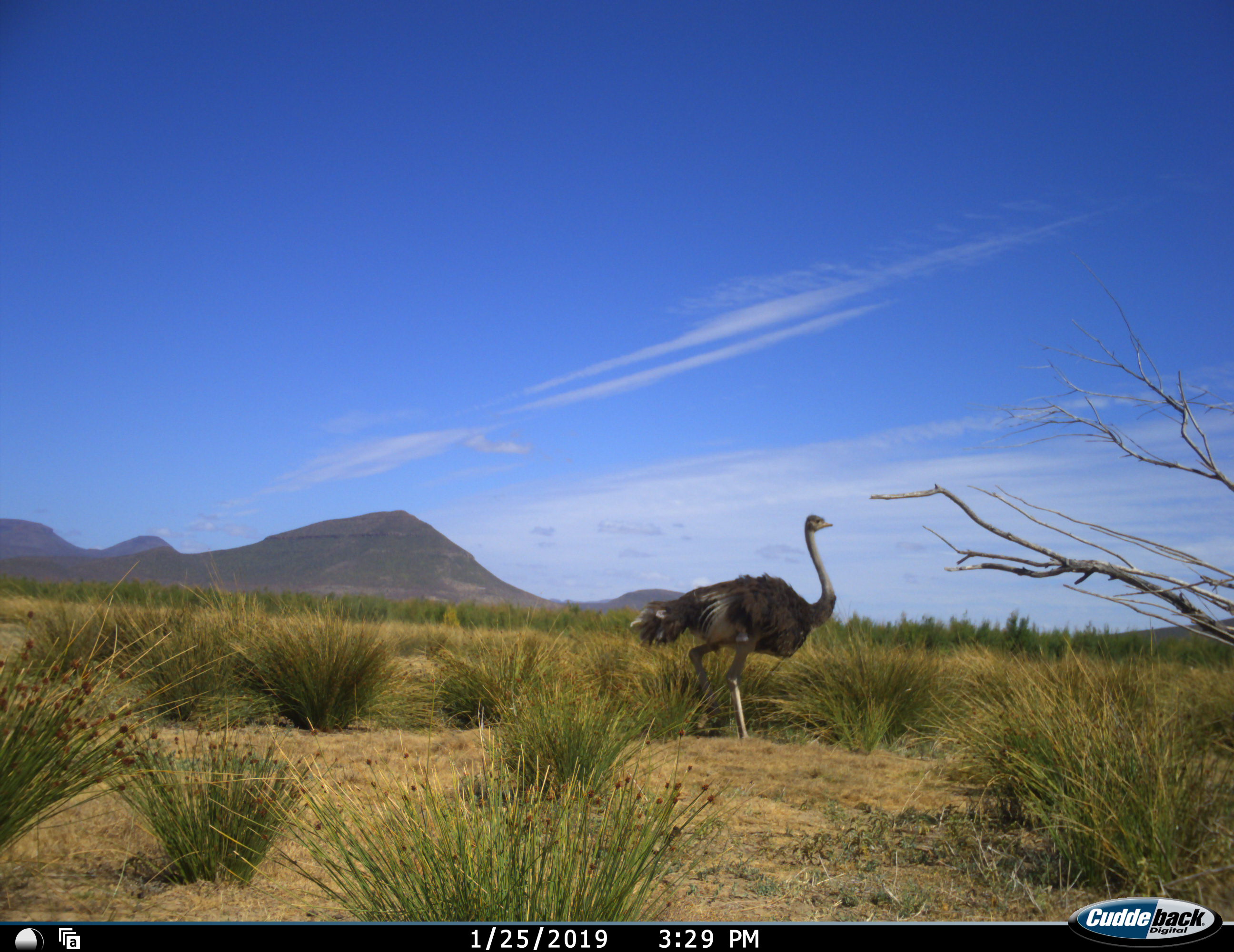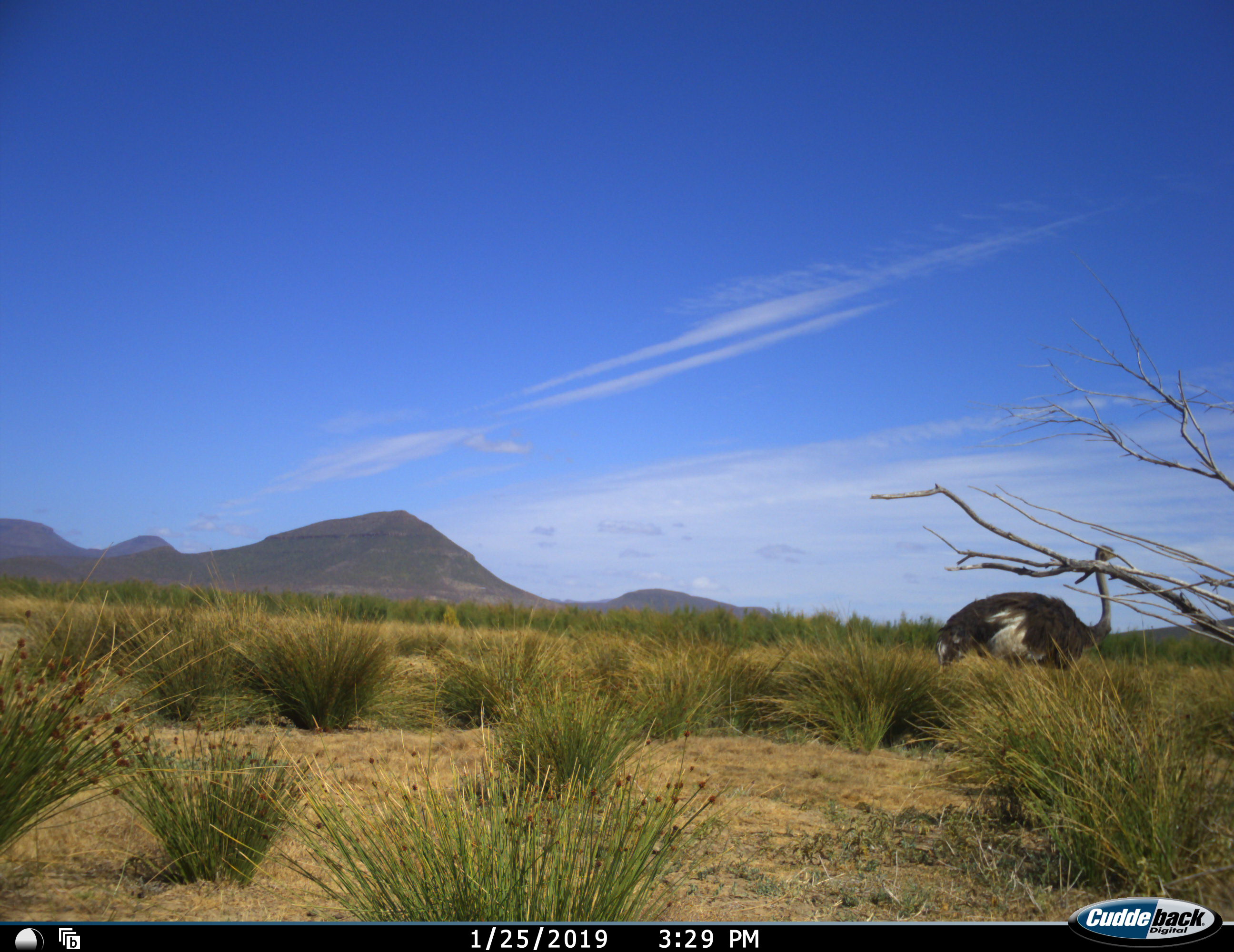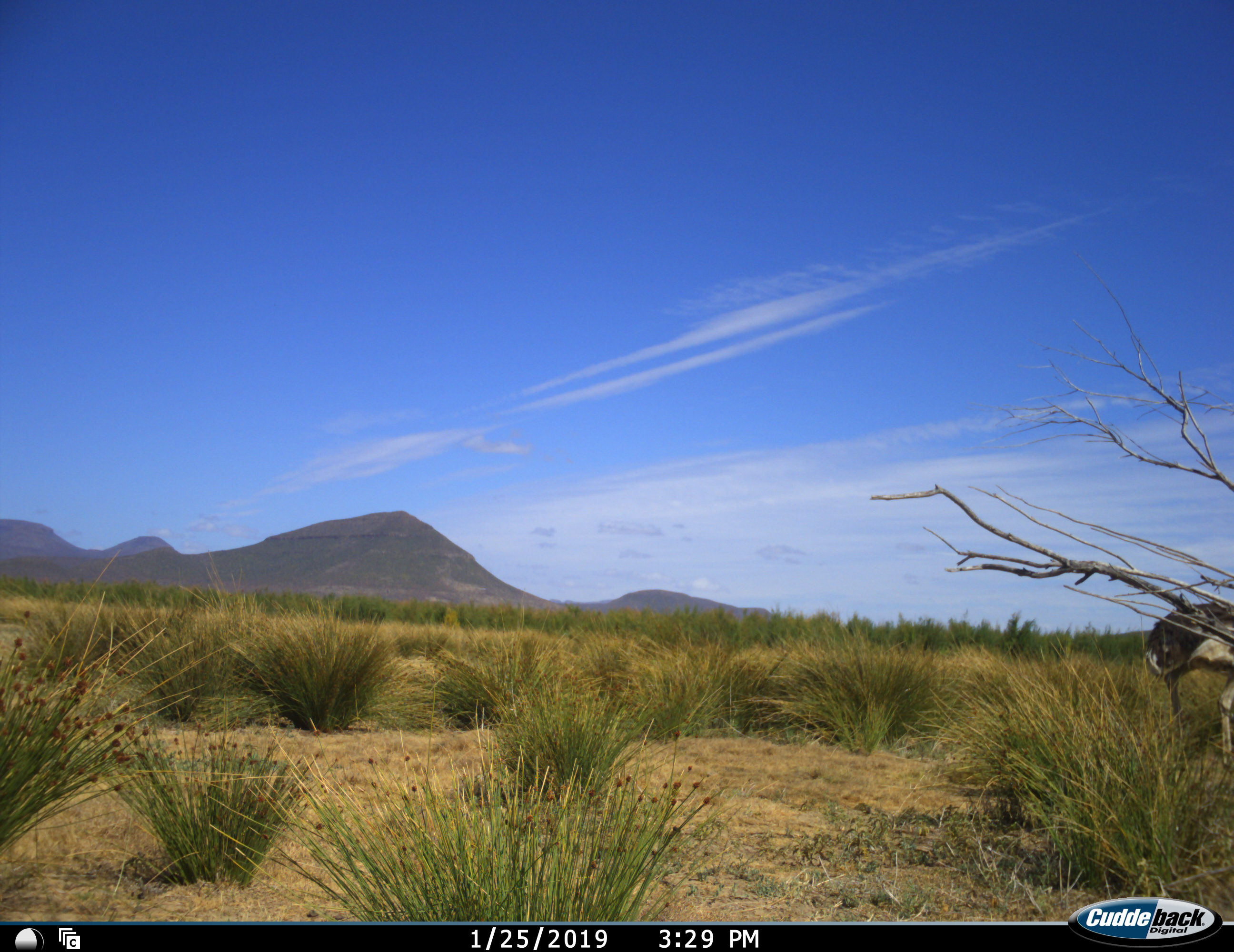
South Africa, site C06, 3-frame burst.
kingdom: Animalia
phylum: Chordata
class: Aves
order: Struthioniformes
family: Struthionidae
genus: Struthio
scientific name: Struthio camelus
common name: ostrich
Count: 1.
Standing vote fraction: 0%.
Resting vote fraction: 0%.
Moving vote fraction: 100%.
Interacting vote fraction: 0%.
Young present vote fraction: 0%.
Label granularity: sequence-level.